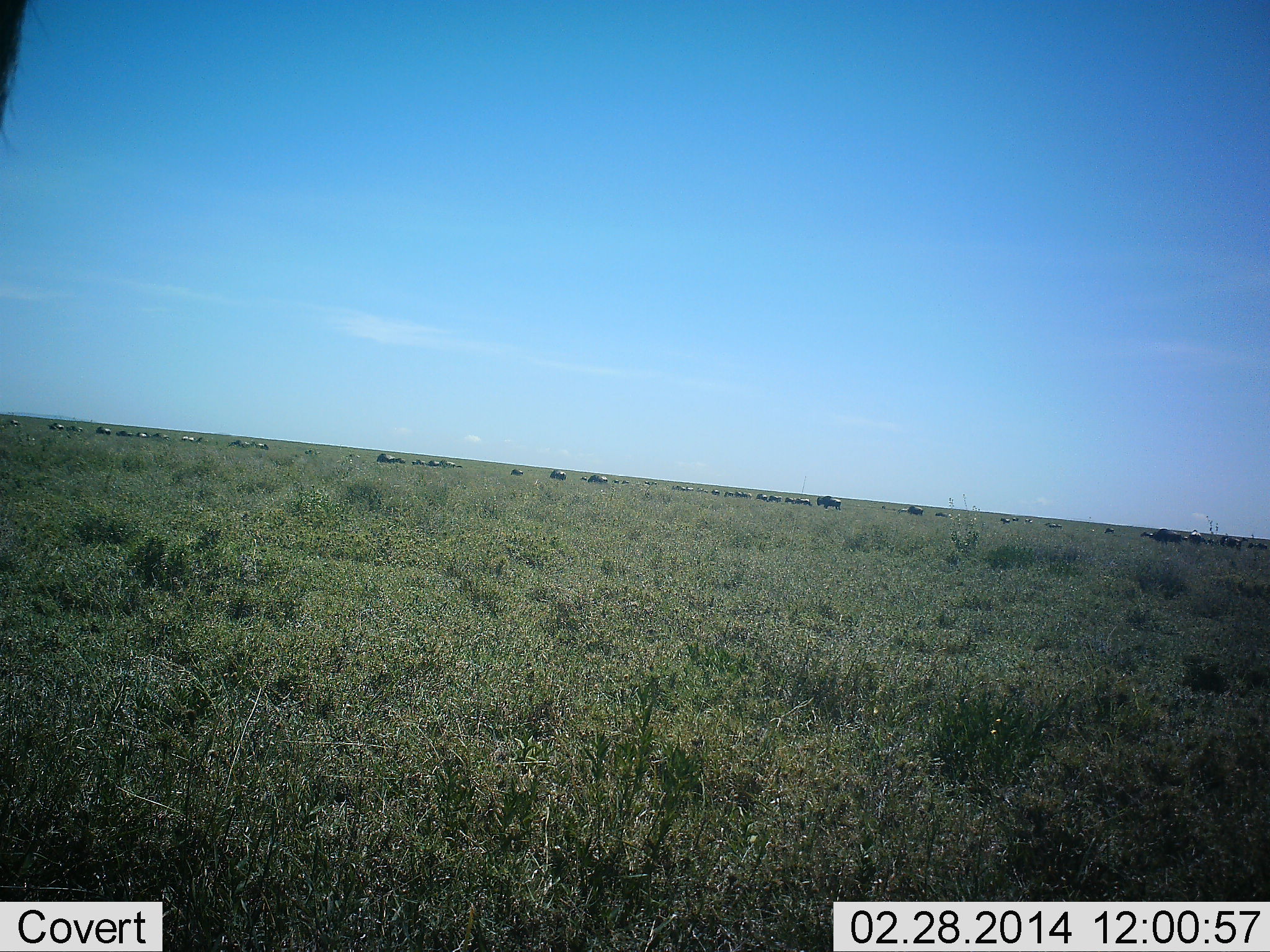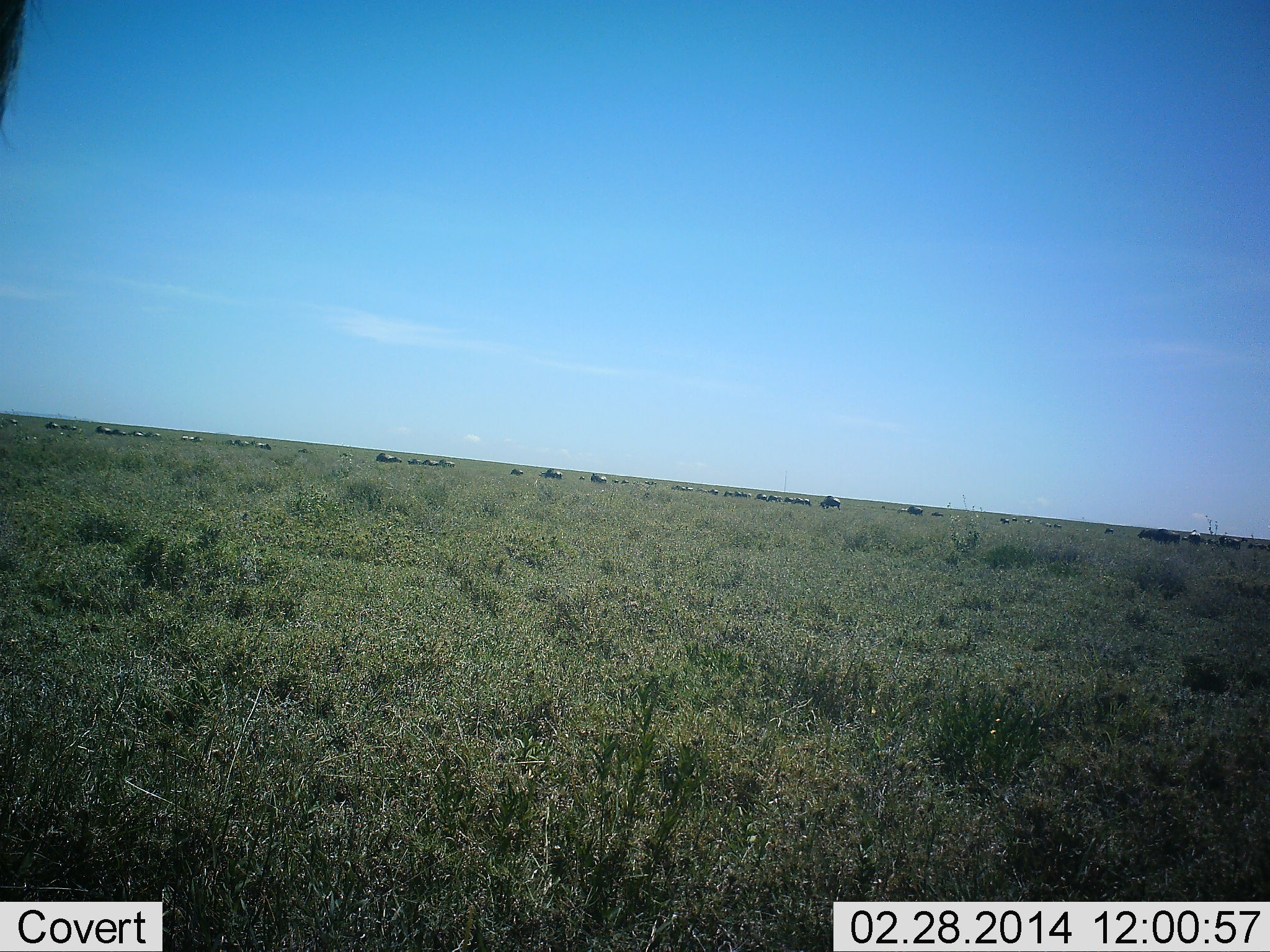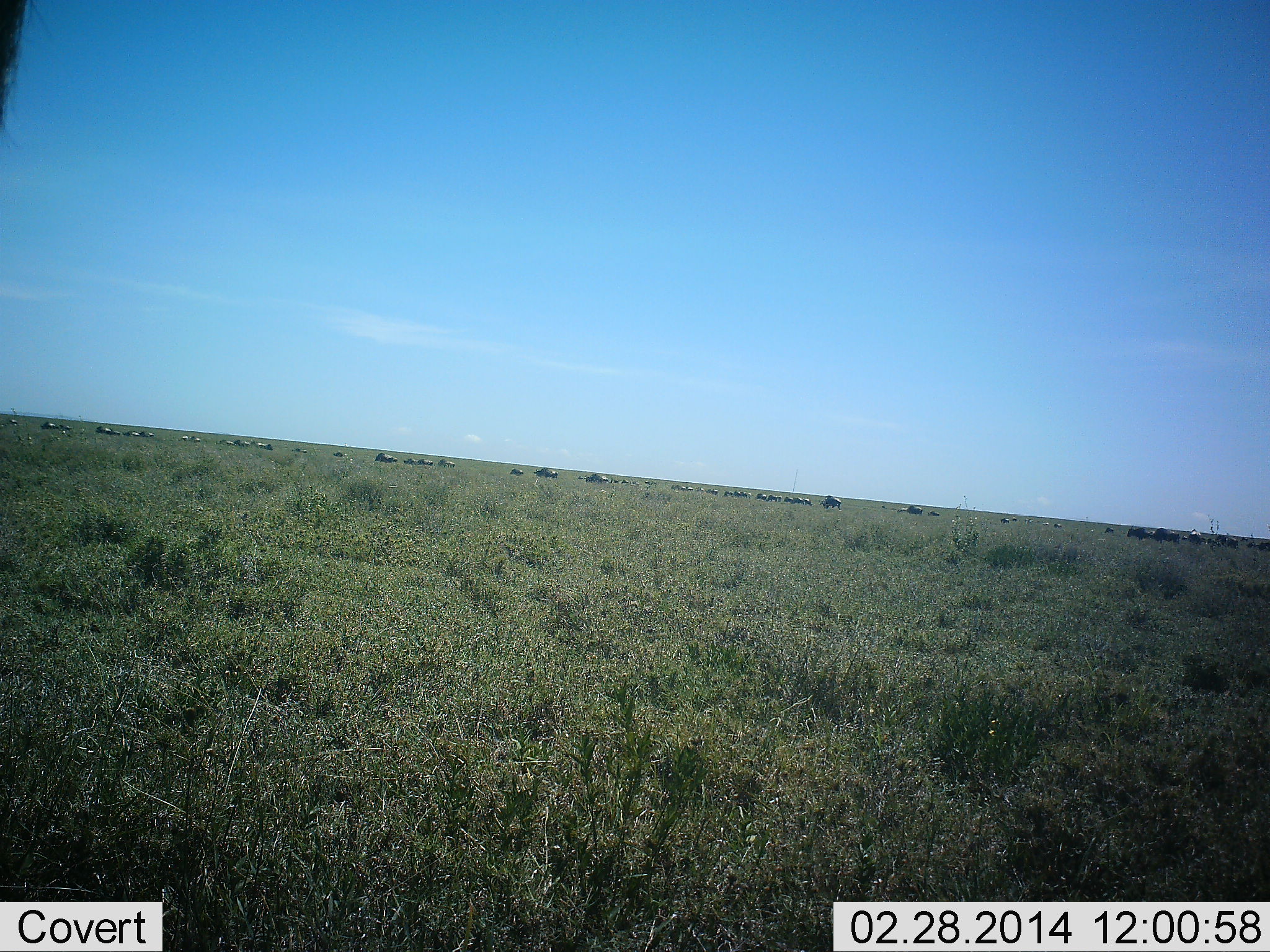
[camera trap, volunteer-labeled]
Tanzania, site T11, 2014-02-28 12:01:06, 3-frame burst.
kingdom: Animalia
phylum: Chordata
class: Mammalia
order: Artiodactyla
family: Bovidae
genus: Connochaetes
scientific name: Connochaetes taurinus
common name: blue wildebeest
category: wildebeest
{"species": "wildebeest (blue wildebeest) (Connochaetes taurinus)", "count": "11-50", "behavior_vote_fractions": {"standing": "20%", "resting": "0%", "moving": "90%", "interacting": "0%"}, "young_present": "0%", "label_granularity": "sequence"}